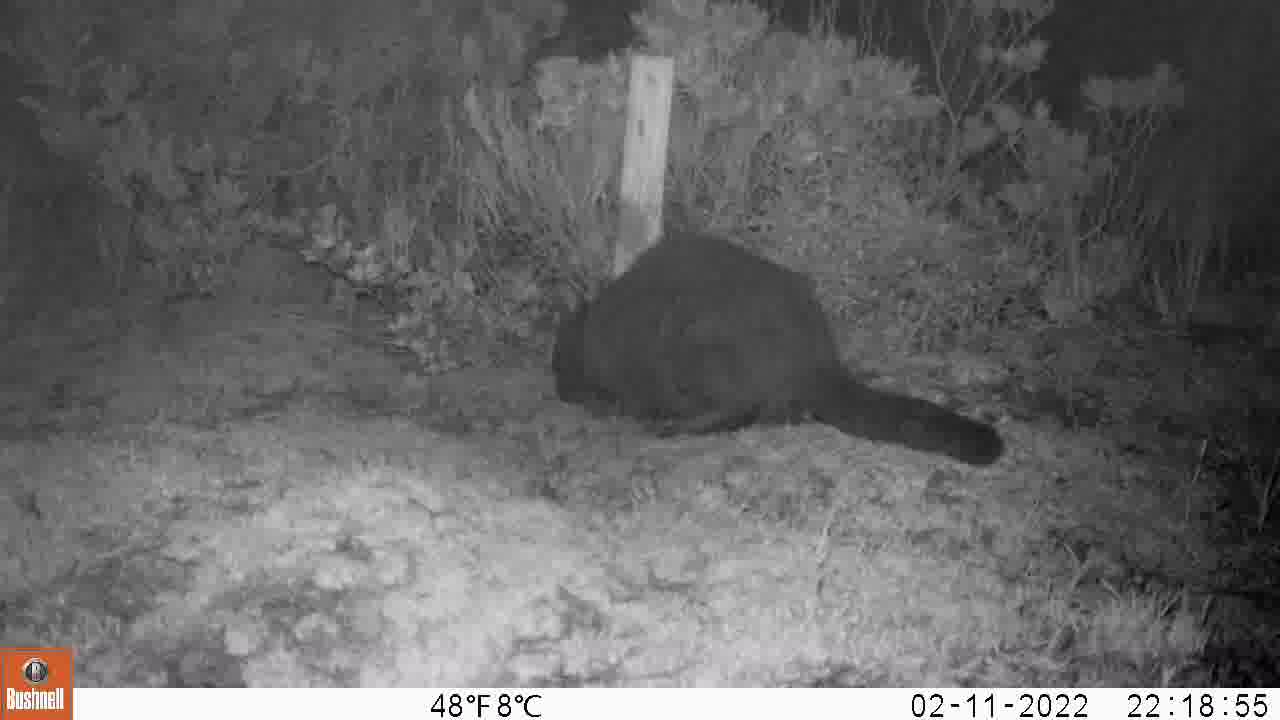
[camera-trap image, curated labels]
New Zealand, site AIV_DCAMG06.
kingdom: Animalia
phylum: Chordata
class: Mammalia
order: Carnivora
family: Felidae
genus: Felis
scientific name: Felis catus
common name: domestic cat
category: cat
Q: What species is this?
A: Cat (domestic cat) (Felis catus).